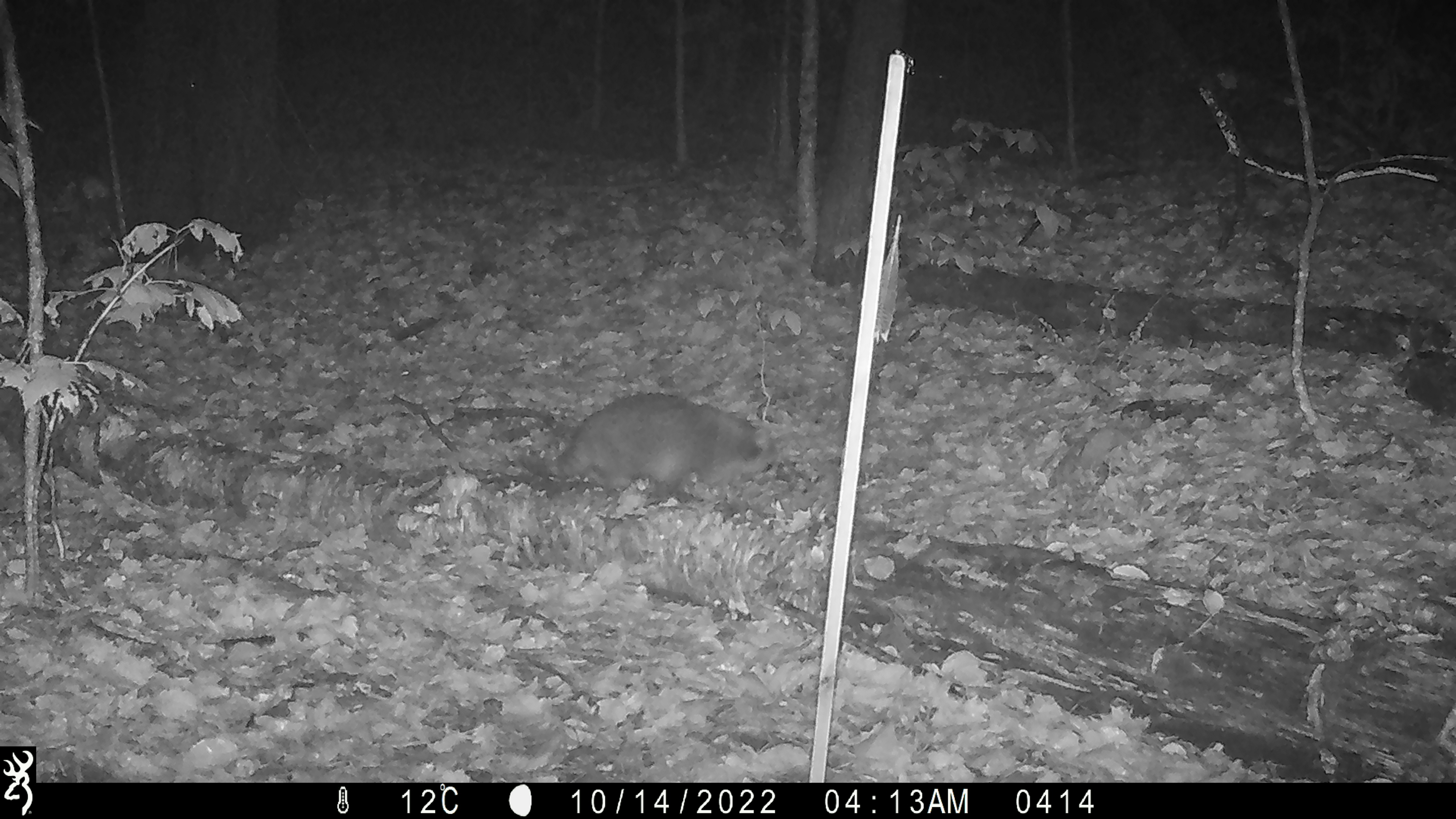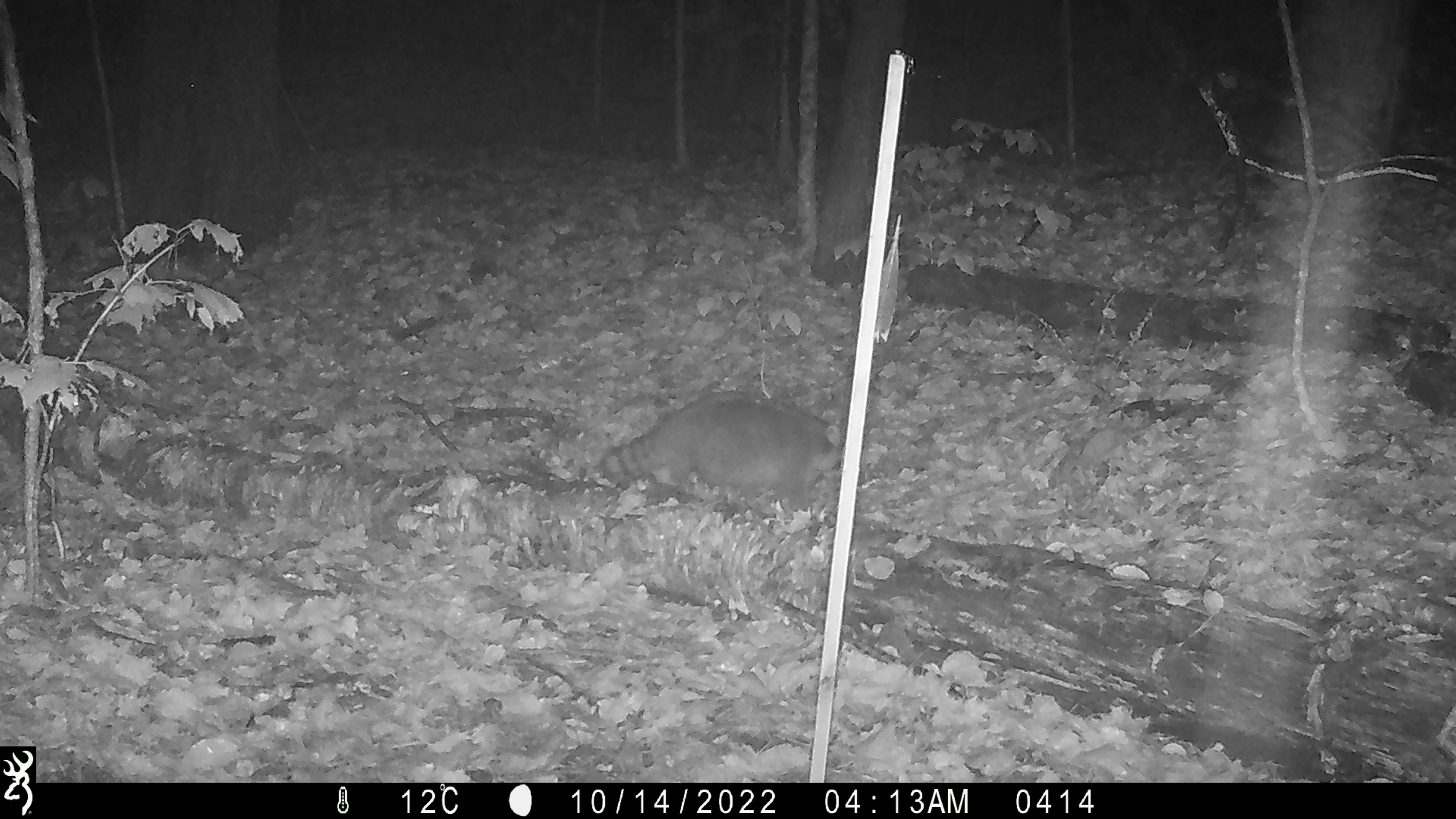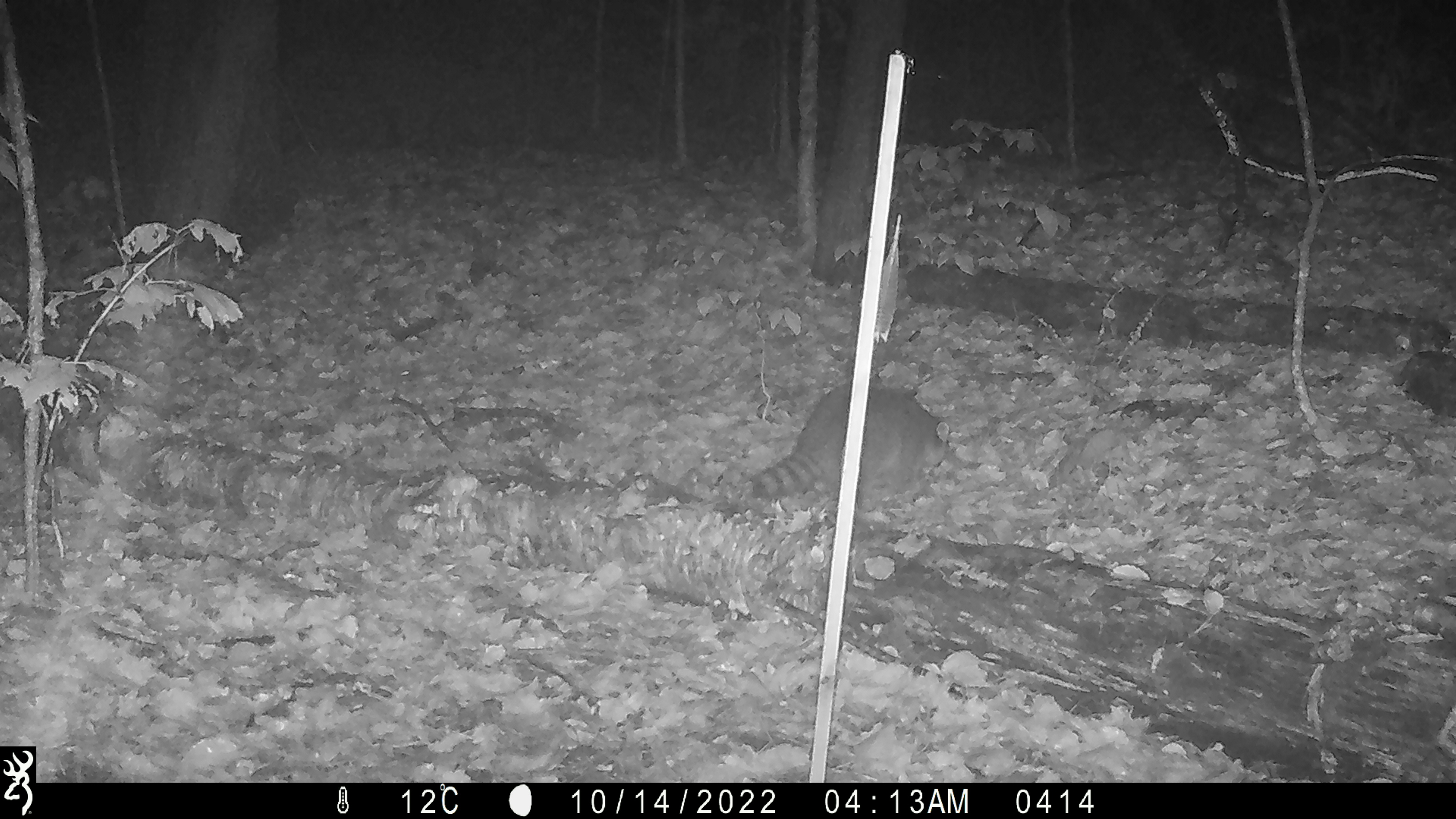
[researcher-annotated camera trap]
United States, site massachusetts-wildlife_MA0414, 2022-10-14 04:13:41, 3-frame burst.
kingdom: Animalia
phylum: Chordata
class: Mammalia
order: Carnivora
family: Procyonidae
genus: Procyon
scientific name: Procyon lotor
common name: raccoon